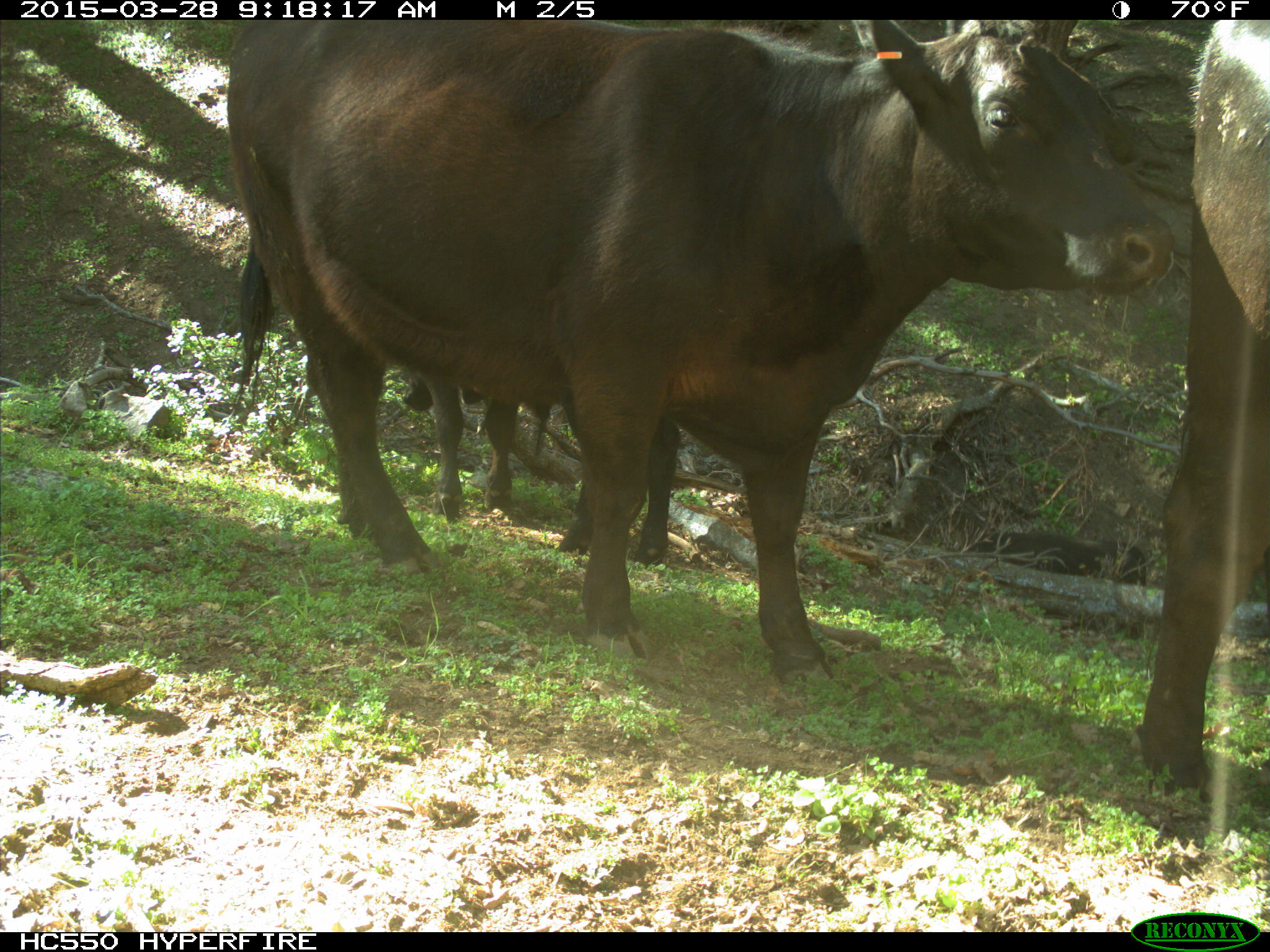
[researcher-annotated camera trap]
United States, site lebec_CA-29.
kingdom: Animalia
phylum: Chordata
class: Mammalia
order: Artiodactyla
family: Bovidae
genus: Bos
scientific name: Bos taurus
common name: domestic cow